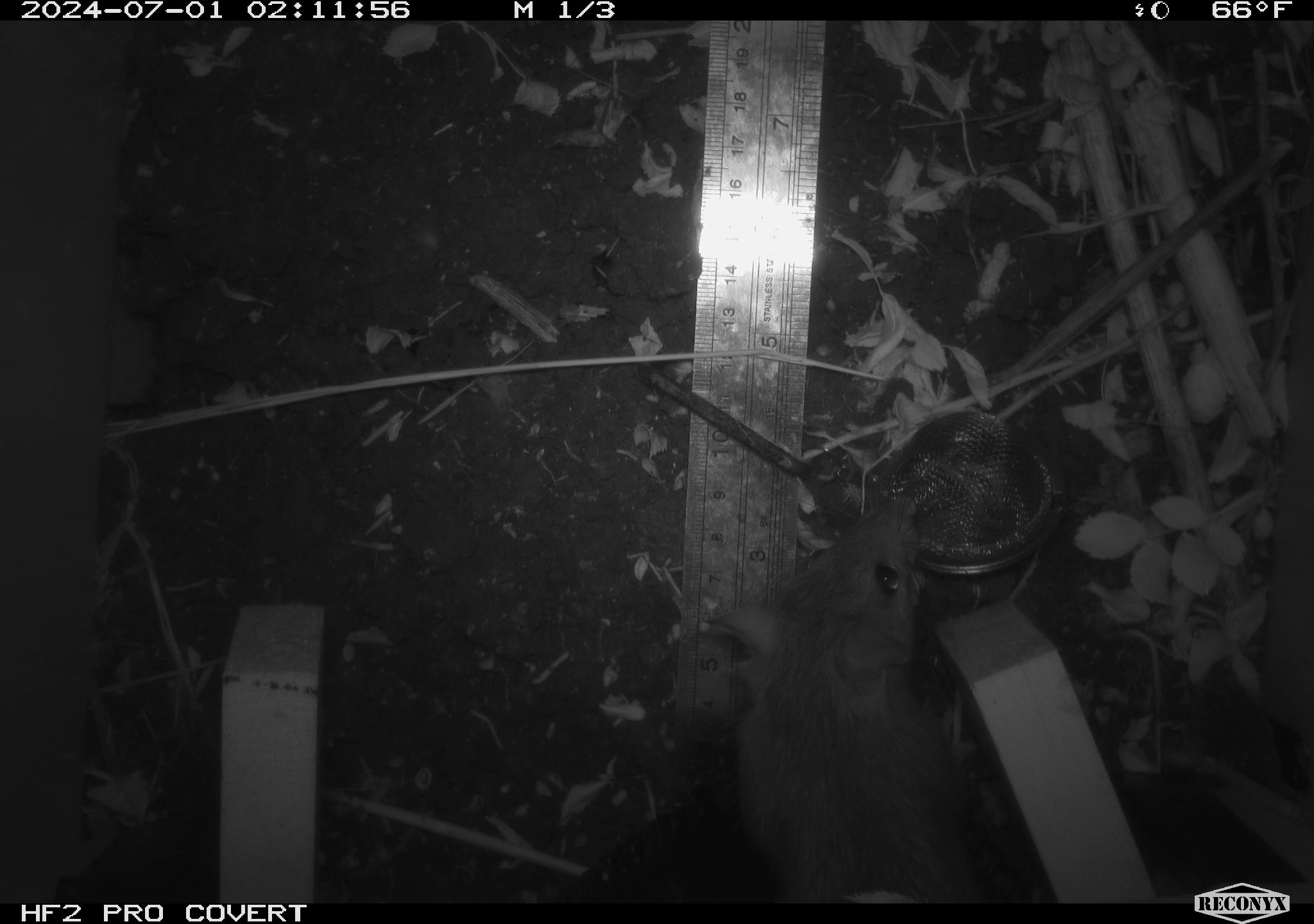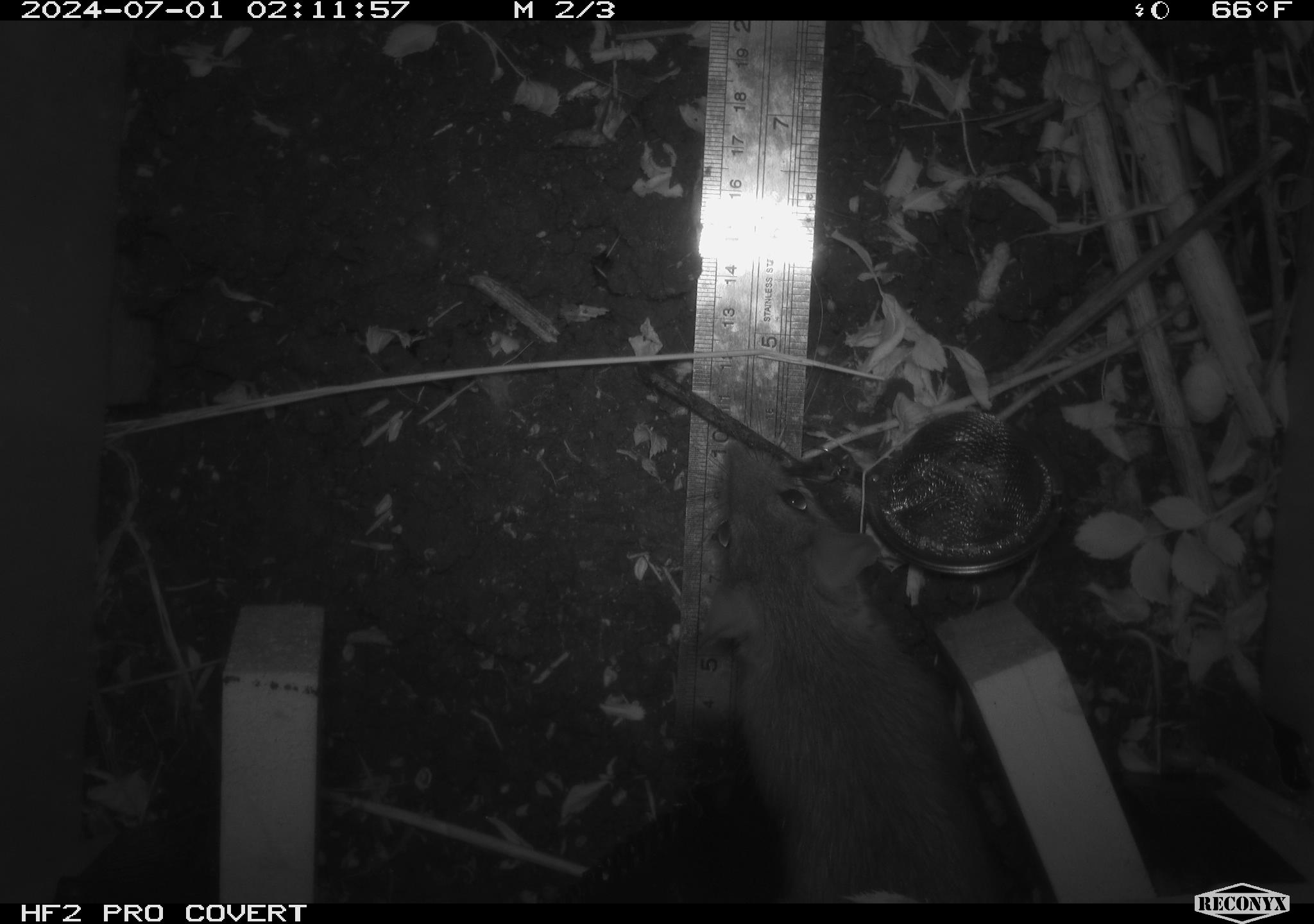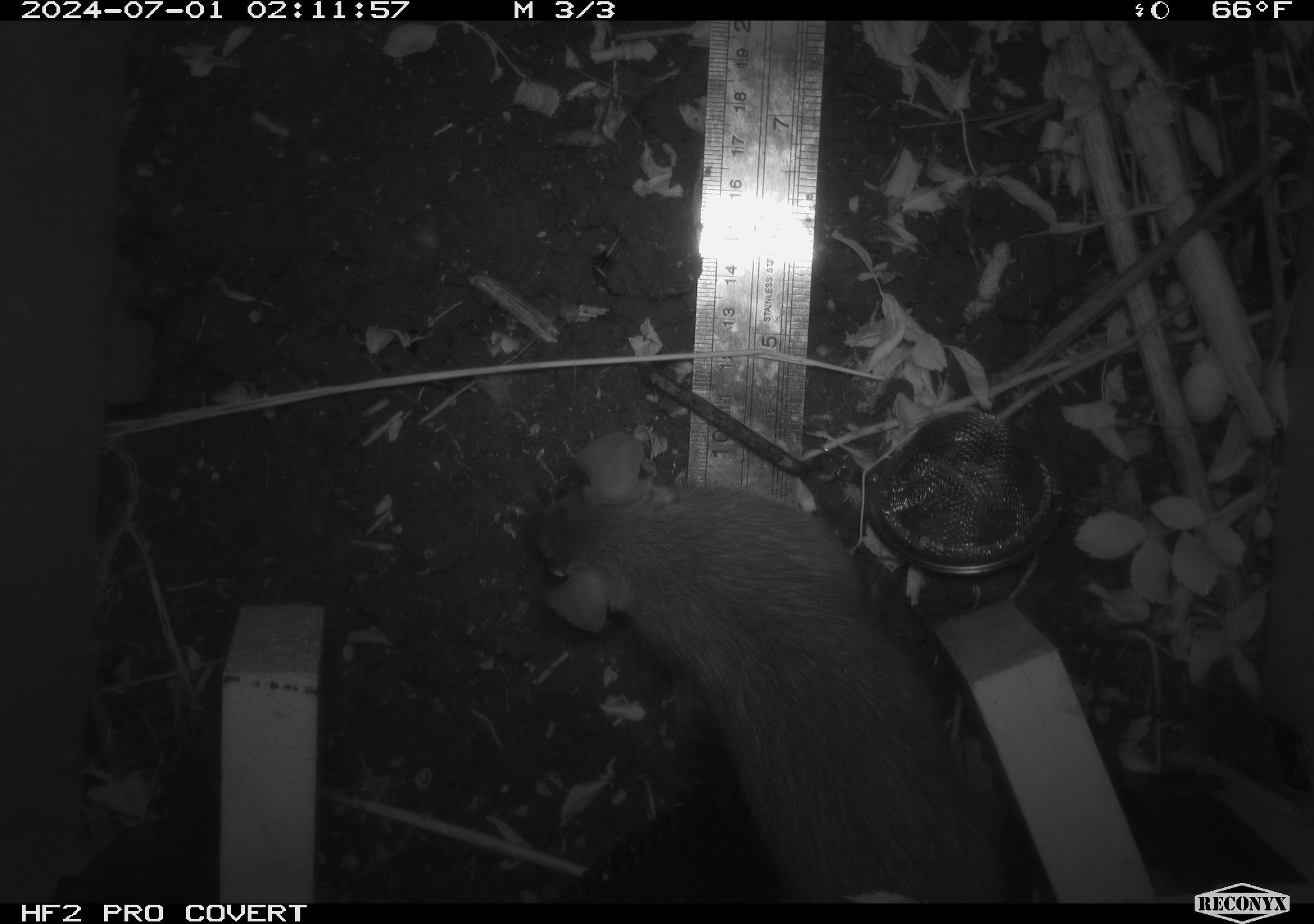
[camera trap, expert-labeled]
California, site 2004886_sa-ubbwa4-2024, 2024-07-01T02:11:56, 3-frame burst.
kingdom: Animalia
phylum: Chordata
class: Mammalia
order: Rodentia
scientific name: Rodentia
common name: woodrat or rat or mouse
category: woodrat or rat or mouse species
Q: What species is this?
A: Woodrat or rat or mouse species (woodrat or rat or mouse) (Rodentia).